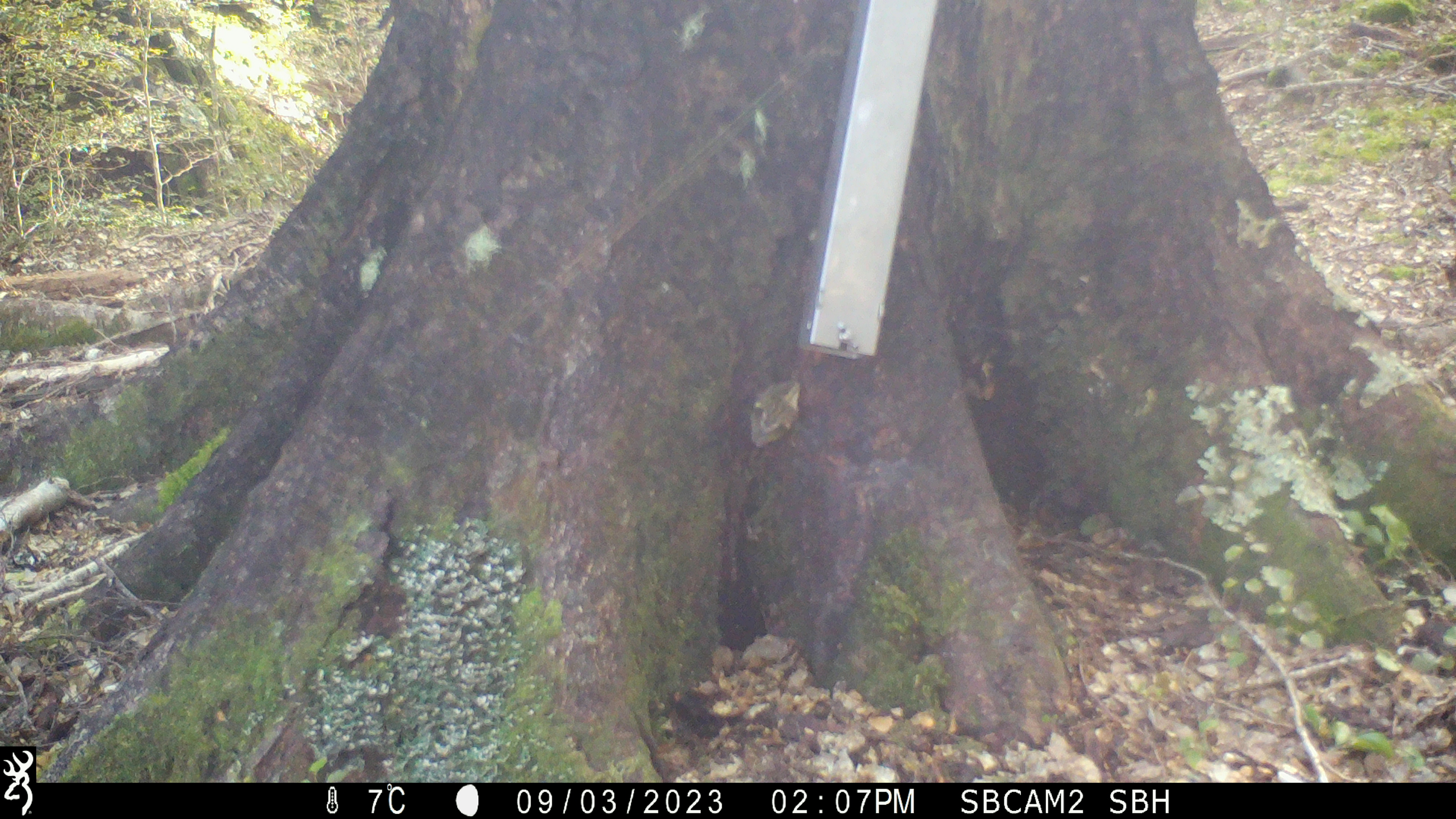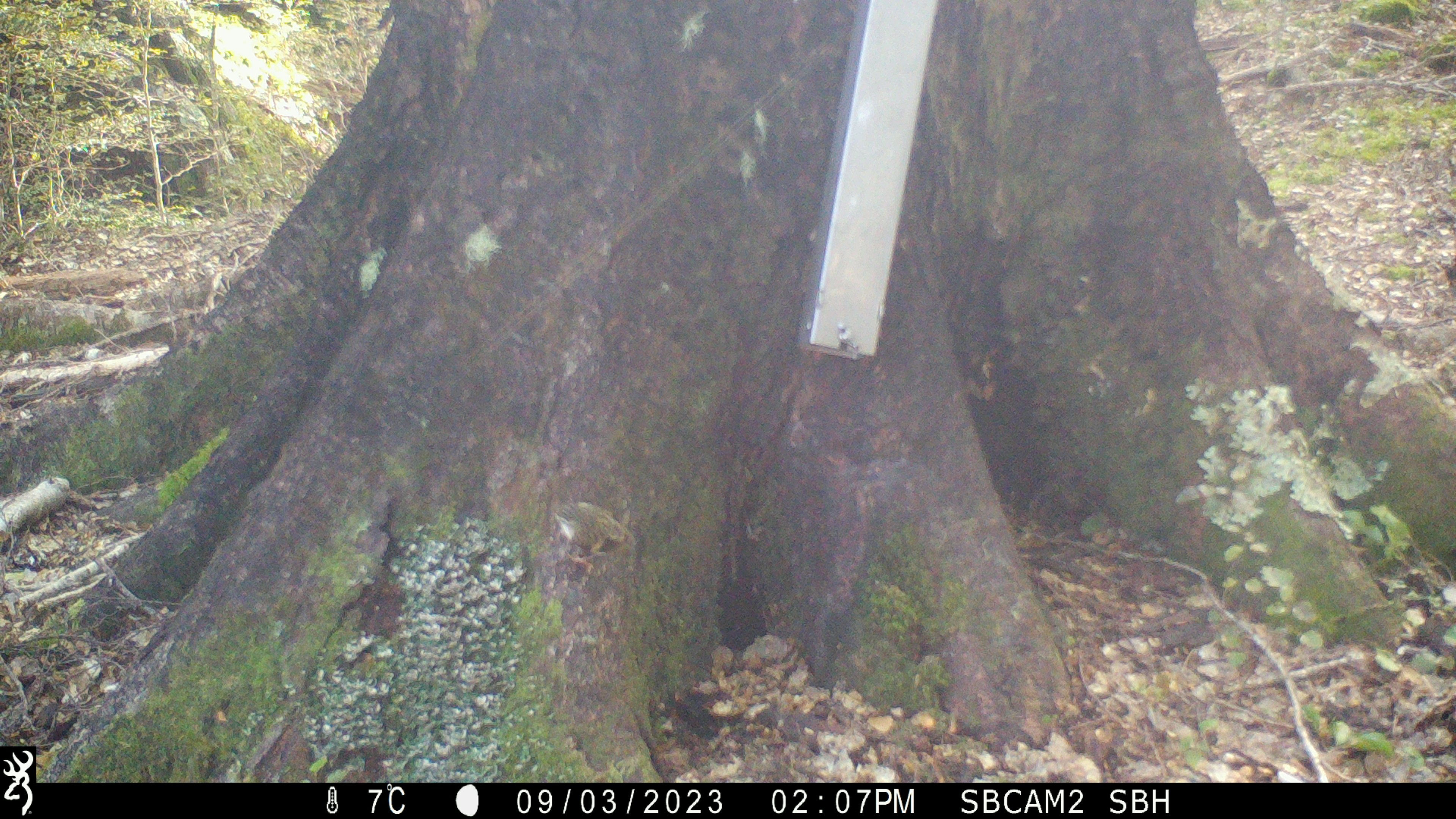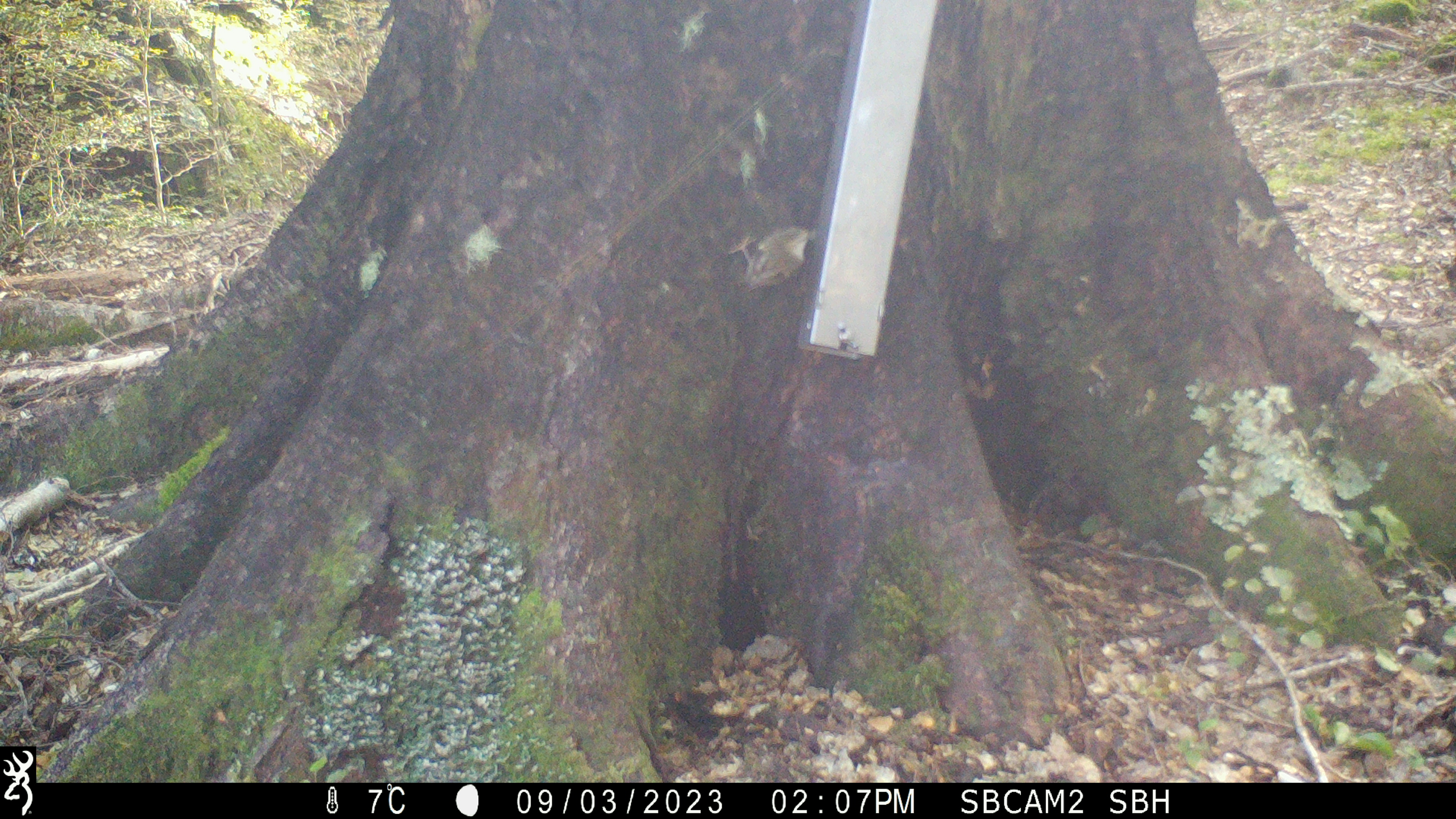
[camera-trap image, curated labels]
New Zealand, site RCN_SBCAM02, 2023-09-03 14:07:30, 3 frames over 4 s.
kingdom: Animalia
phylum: Chordata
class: Aves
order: Passeriformes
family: Acanthisittidae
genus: Acanthisitta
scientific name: Acanthisitta chloris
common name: rifleman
Rifleman (Acanthisitta chloris).